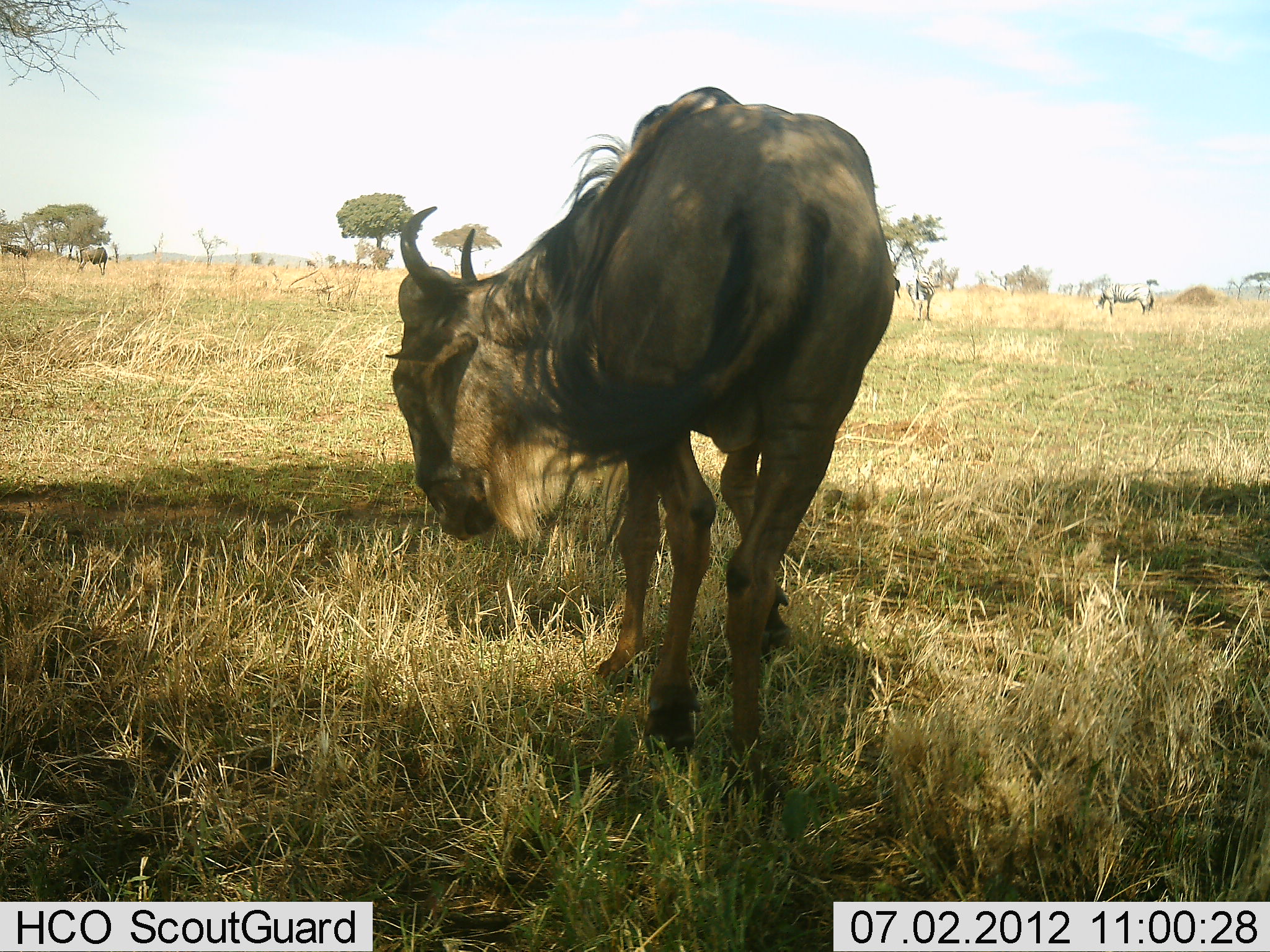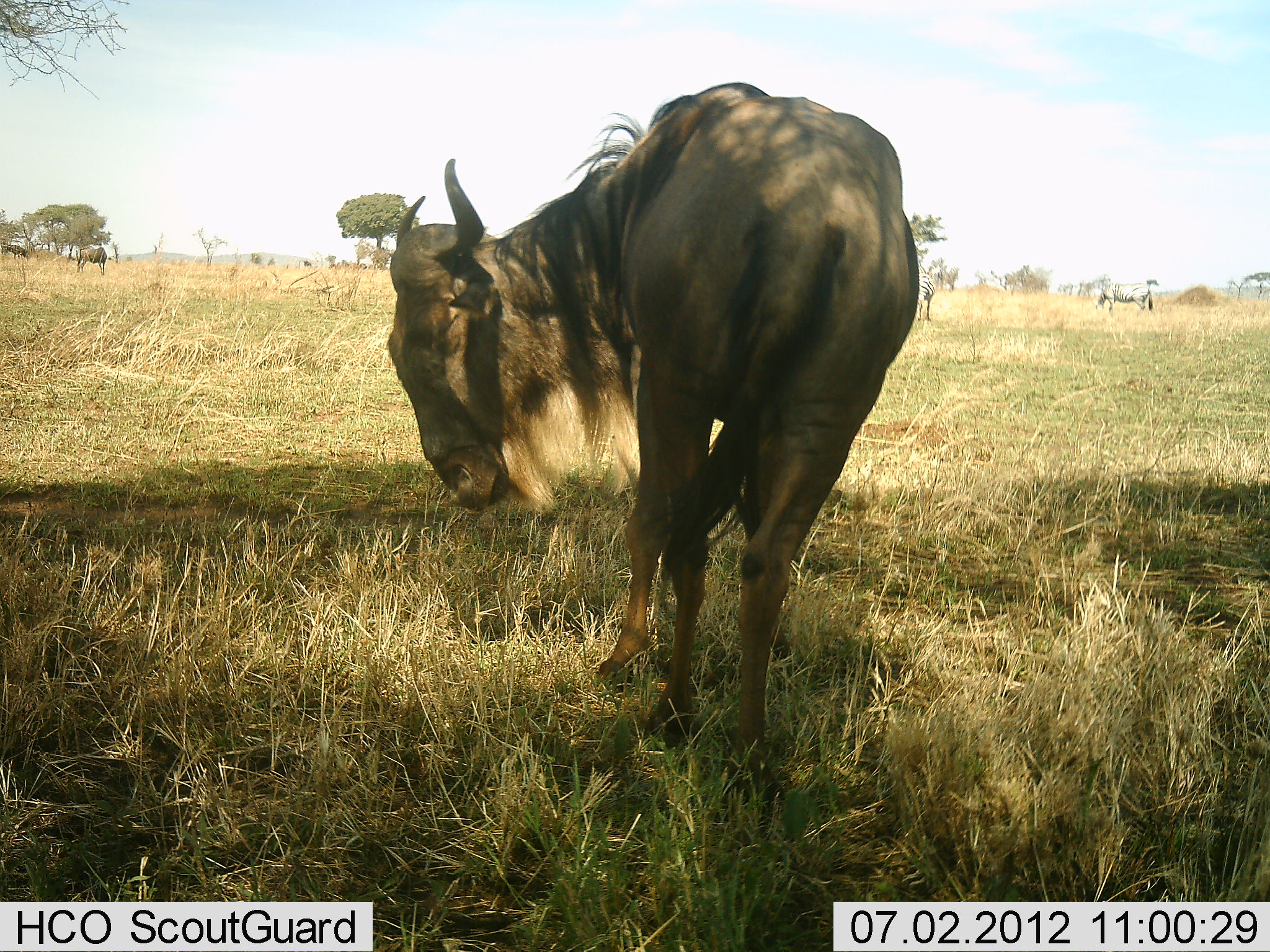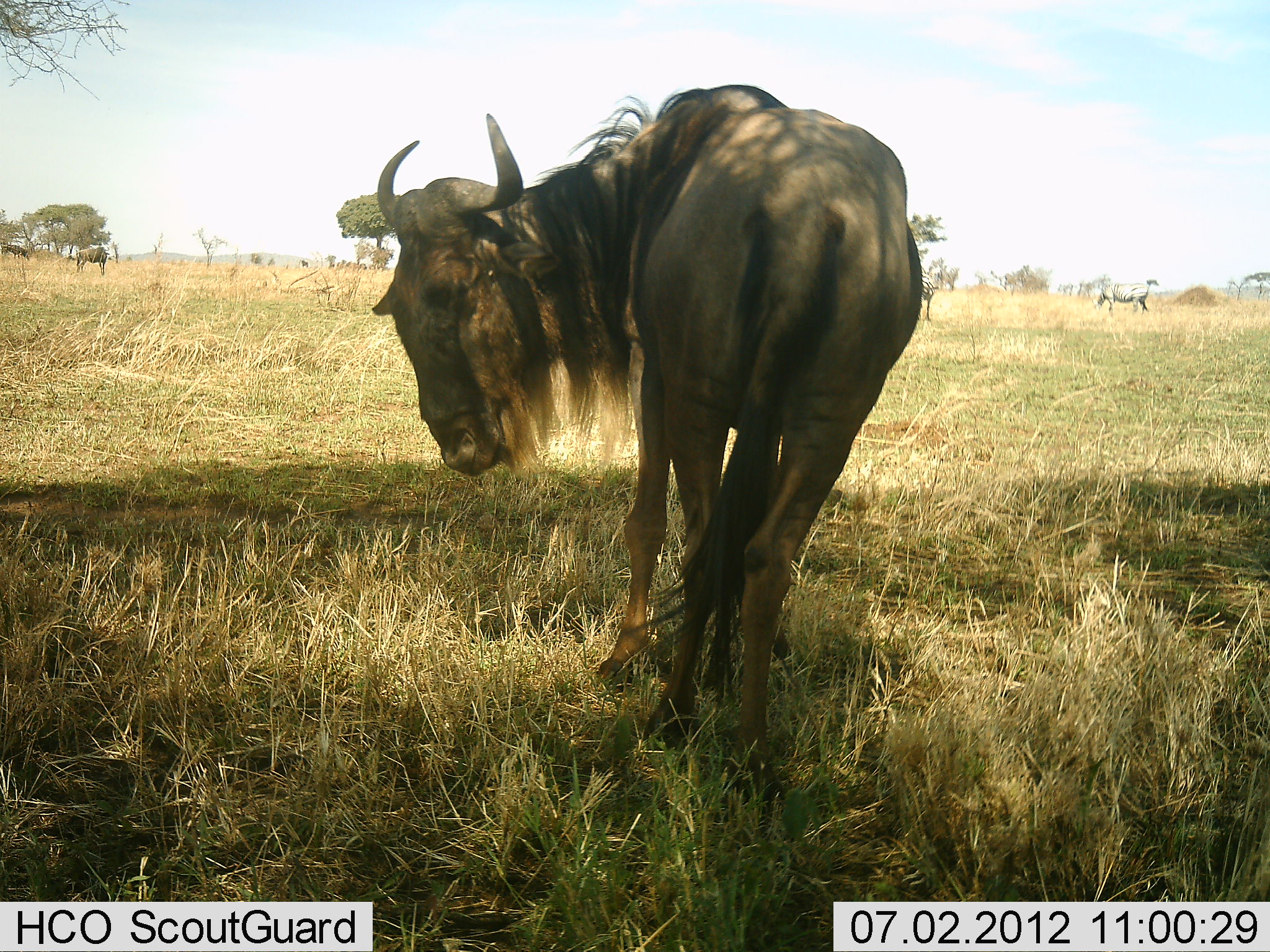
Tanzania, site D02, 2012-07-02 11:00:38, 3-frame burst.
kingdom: Animalia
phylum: Chordata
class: Mammalia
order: Artiodactyla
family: Bovidae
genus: Connochaetes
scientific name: Connochaetes taurinus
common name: blue wildebeest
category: wildebeest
Wildebeest (blue wildebeest) (Connochaetes taurinus), count 1. Behavior (volunteer vote fractions): standing 92%, resting 8%, moving 0%, interacting 0%. Young present (vote fraction): 0%. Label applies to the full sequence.